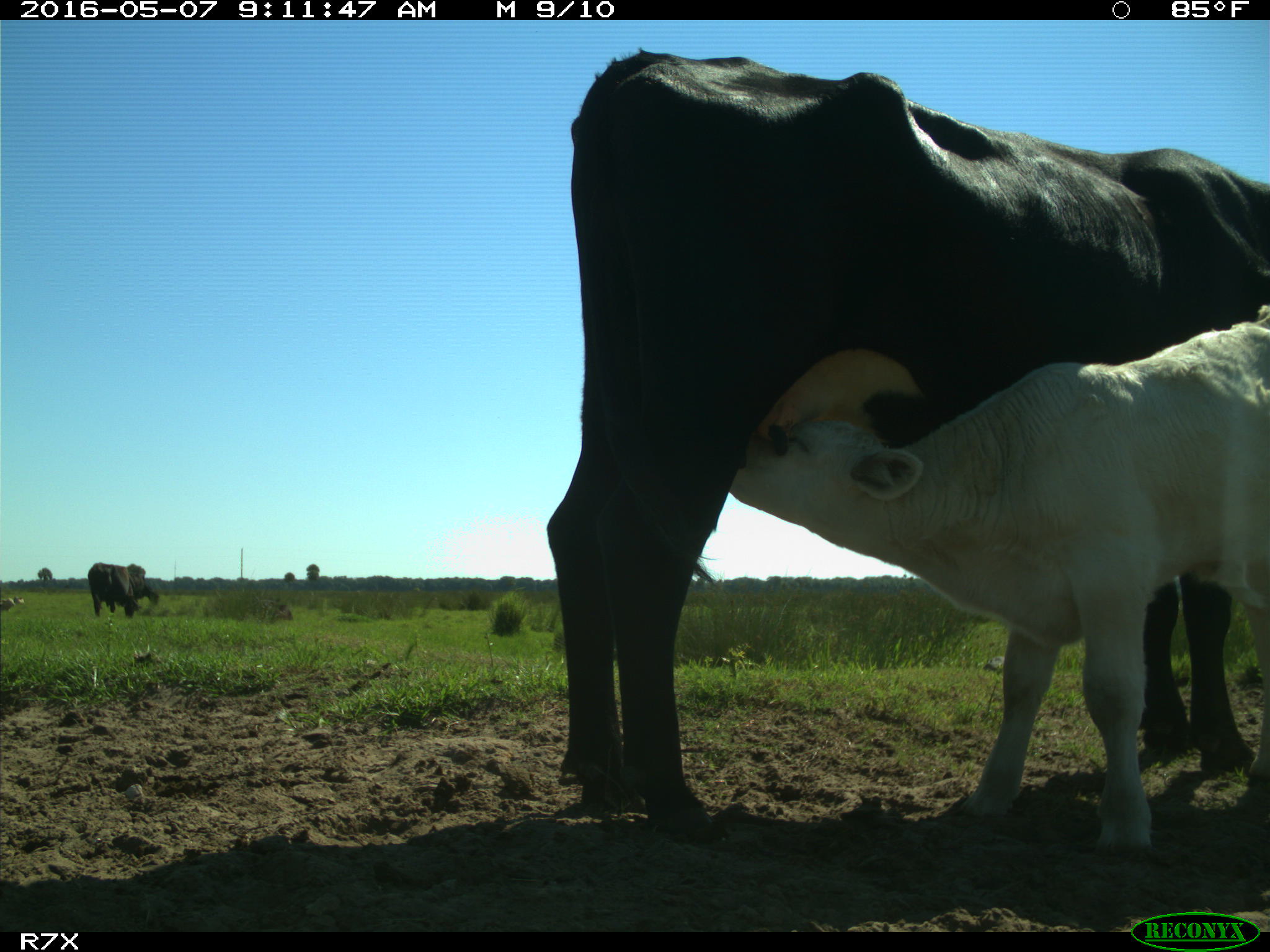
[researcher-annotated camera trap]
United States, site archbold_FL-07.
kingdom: Animalia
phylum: Chordata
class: Mammalia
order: Artiodactyla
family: Bovidae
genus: Bos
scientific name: Bos taurus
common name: domestic cow